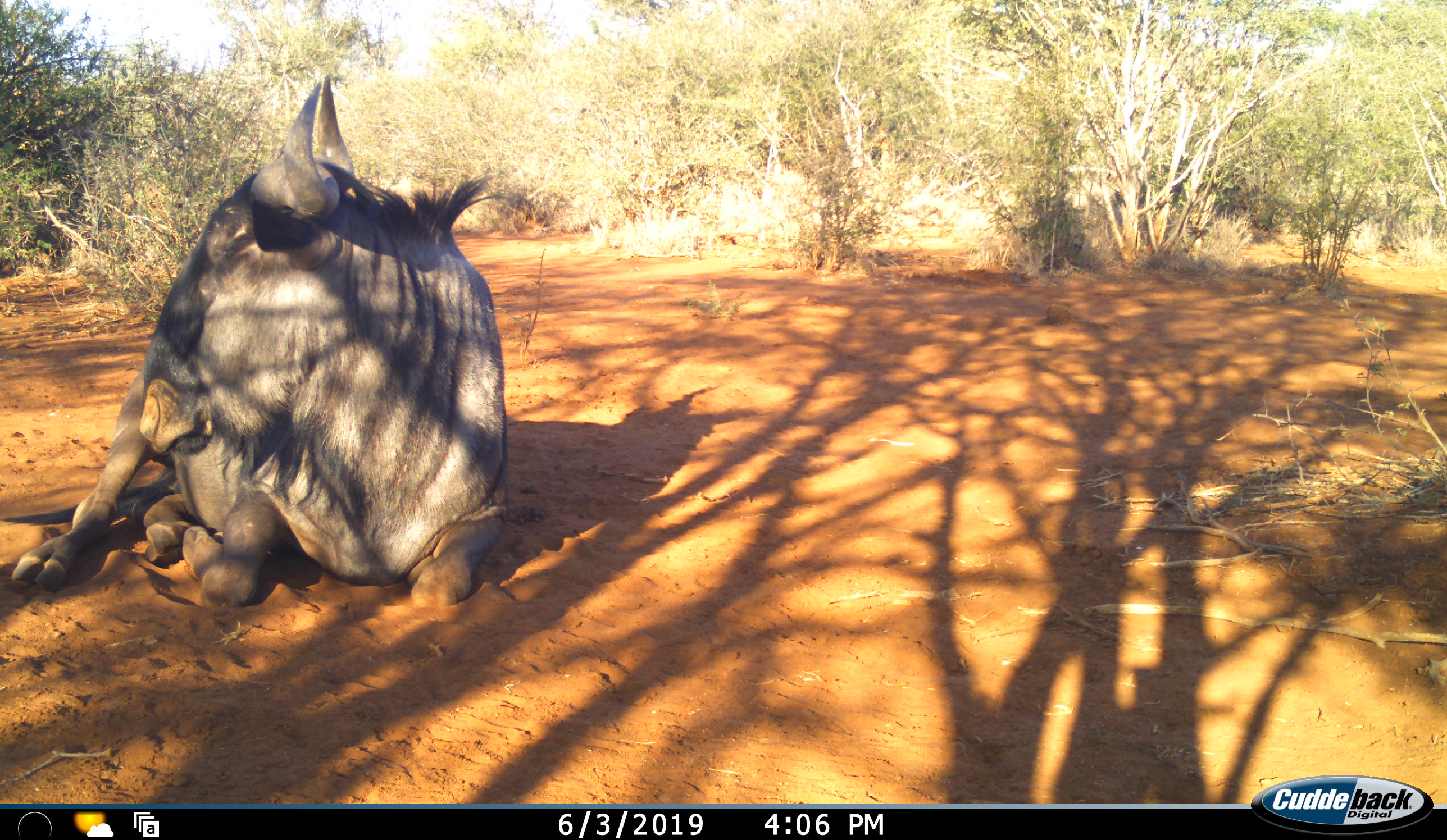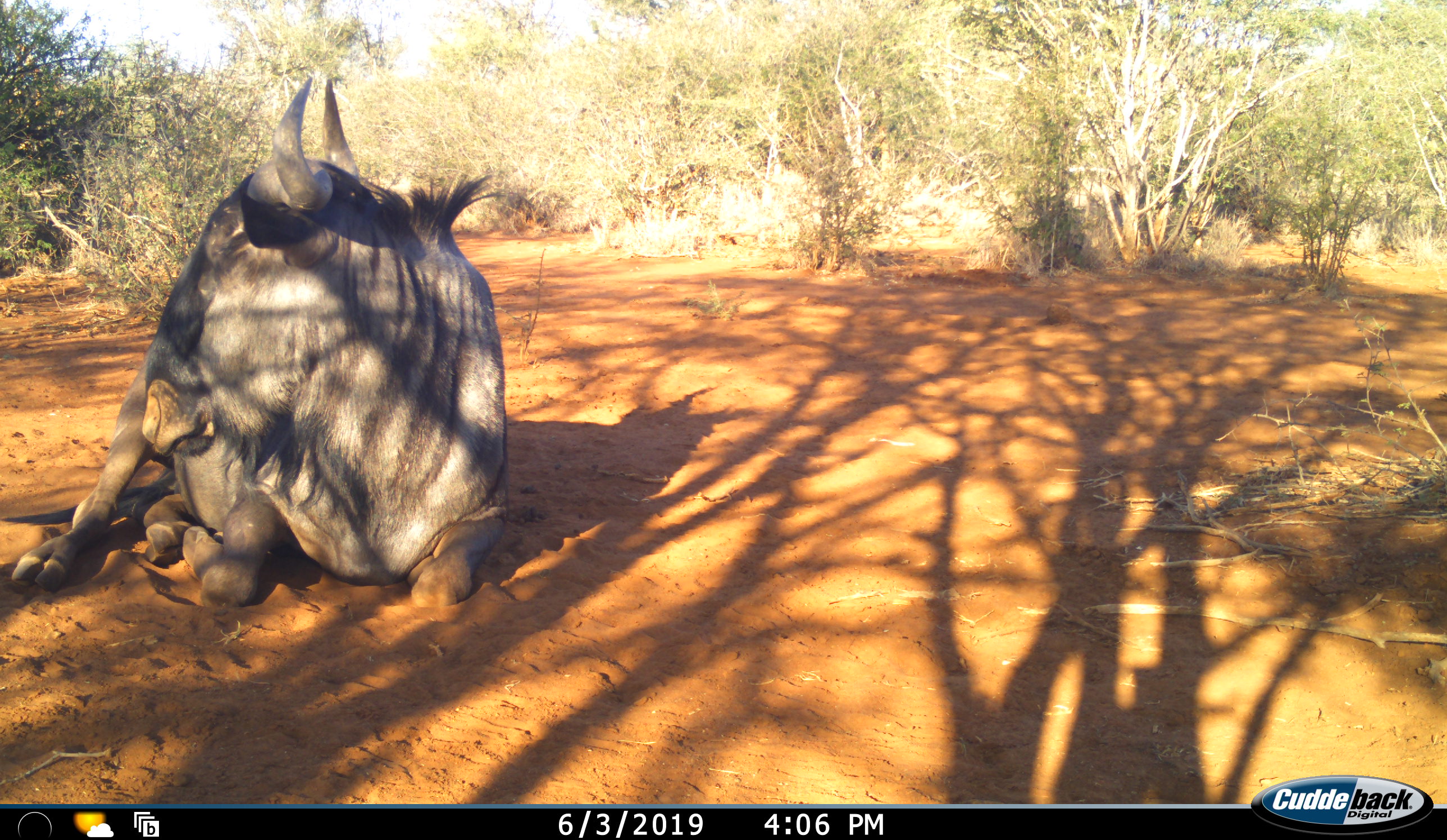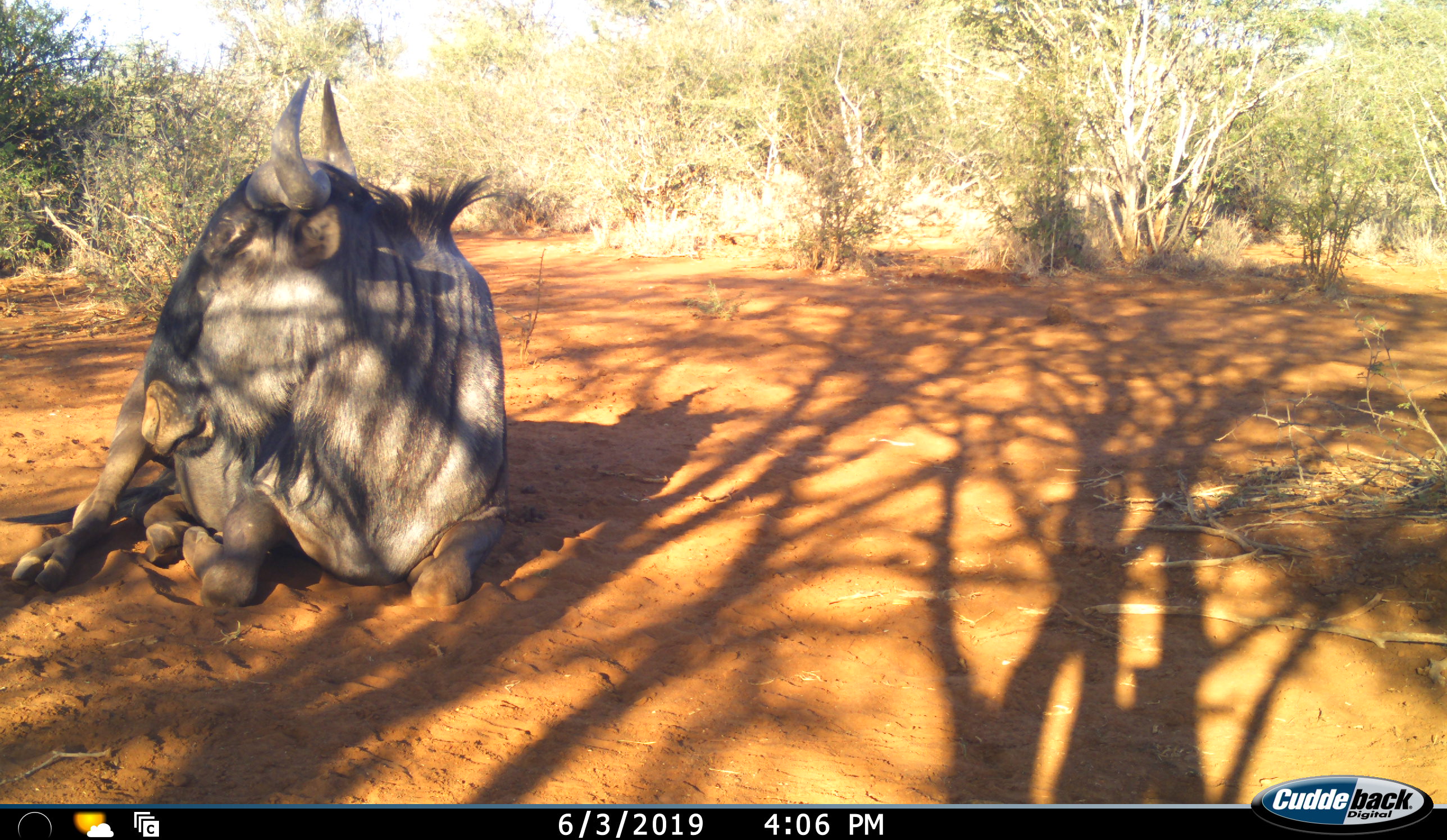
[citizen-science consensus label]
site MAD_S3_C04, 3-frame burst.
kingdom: Animalia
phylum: Chordata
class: Mammalia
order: Artiodactyla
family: Bovidae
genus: Connochaetes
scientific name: Connochaetes taurinus taurinus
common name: blue wildebeest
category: wildebeestblue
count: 1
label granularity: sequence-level